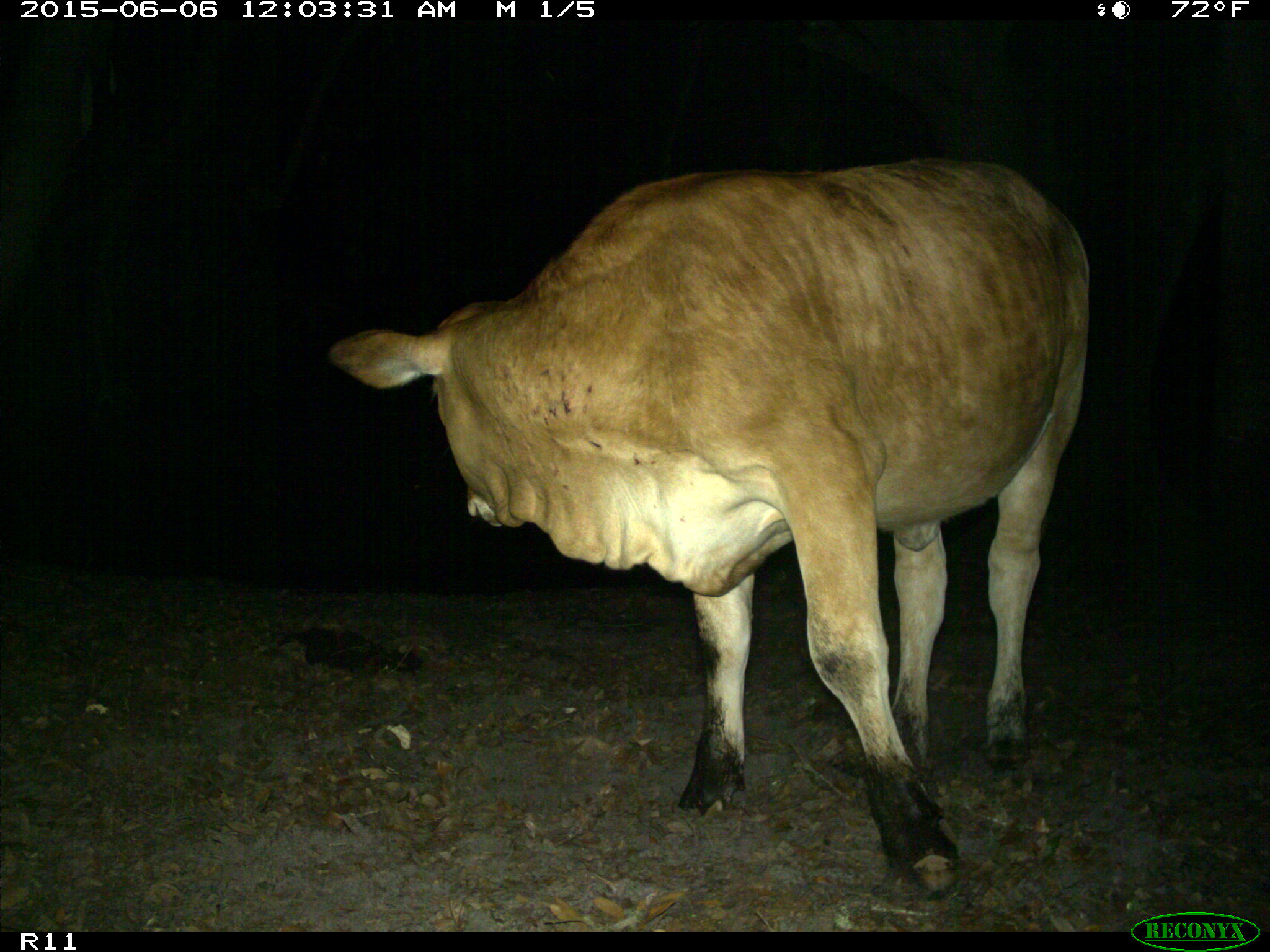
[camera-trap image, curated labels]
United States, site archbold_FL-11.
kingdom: Animalia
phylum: Chordata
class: Mammalia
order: Artiodactyla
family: Bovidae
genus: Bos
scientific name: Bos taurus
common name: domestic cow